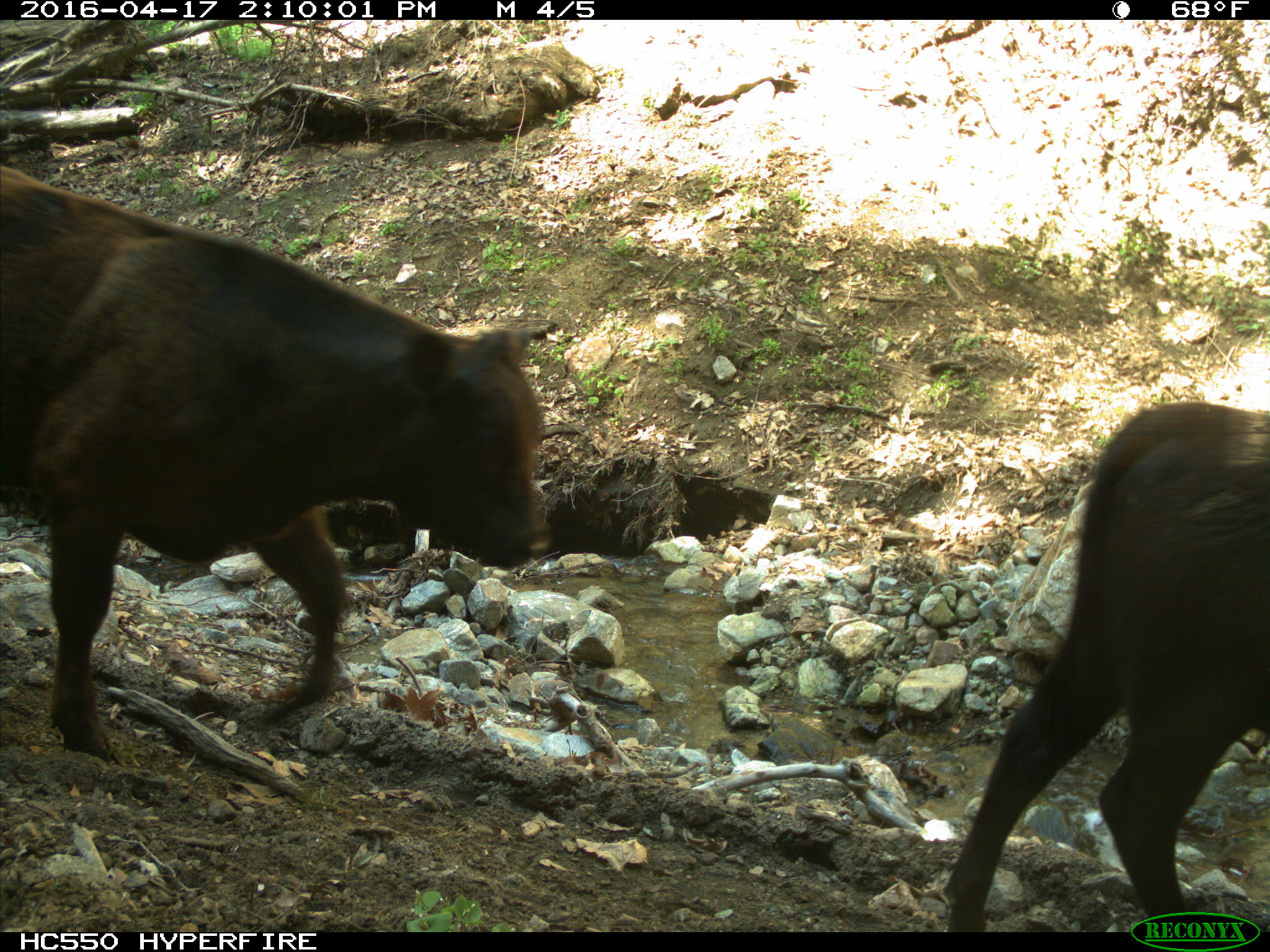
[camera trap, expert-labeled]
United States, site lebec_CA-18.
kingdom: Animalia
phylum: Chordata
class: Mammalia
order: Artiodactyla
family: Bovidae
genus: Bos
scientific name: Bos taurus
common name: domestic cow